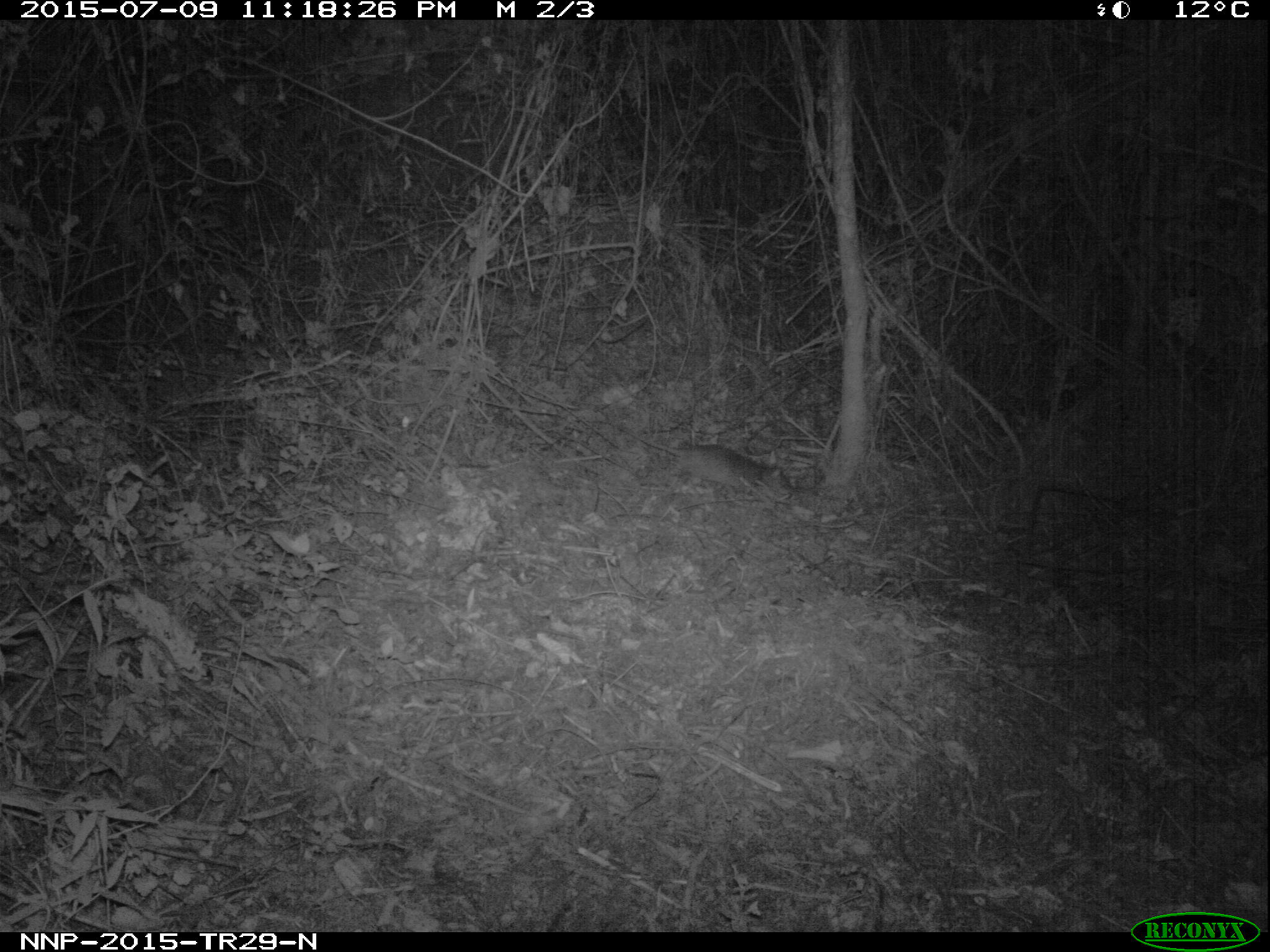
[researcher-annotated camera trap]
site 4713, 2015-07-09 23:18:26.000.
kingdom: Animalia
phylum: Chordata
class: Mammalia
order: Rodentia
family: Nesomyidae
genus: Cricetomys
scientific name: Cricetomys gambianus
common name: african giant pouched rat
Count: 1.